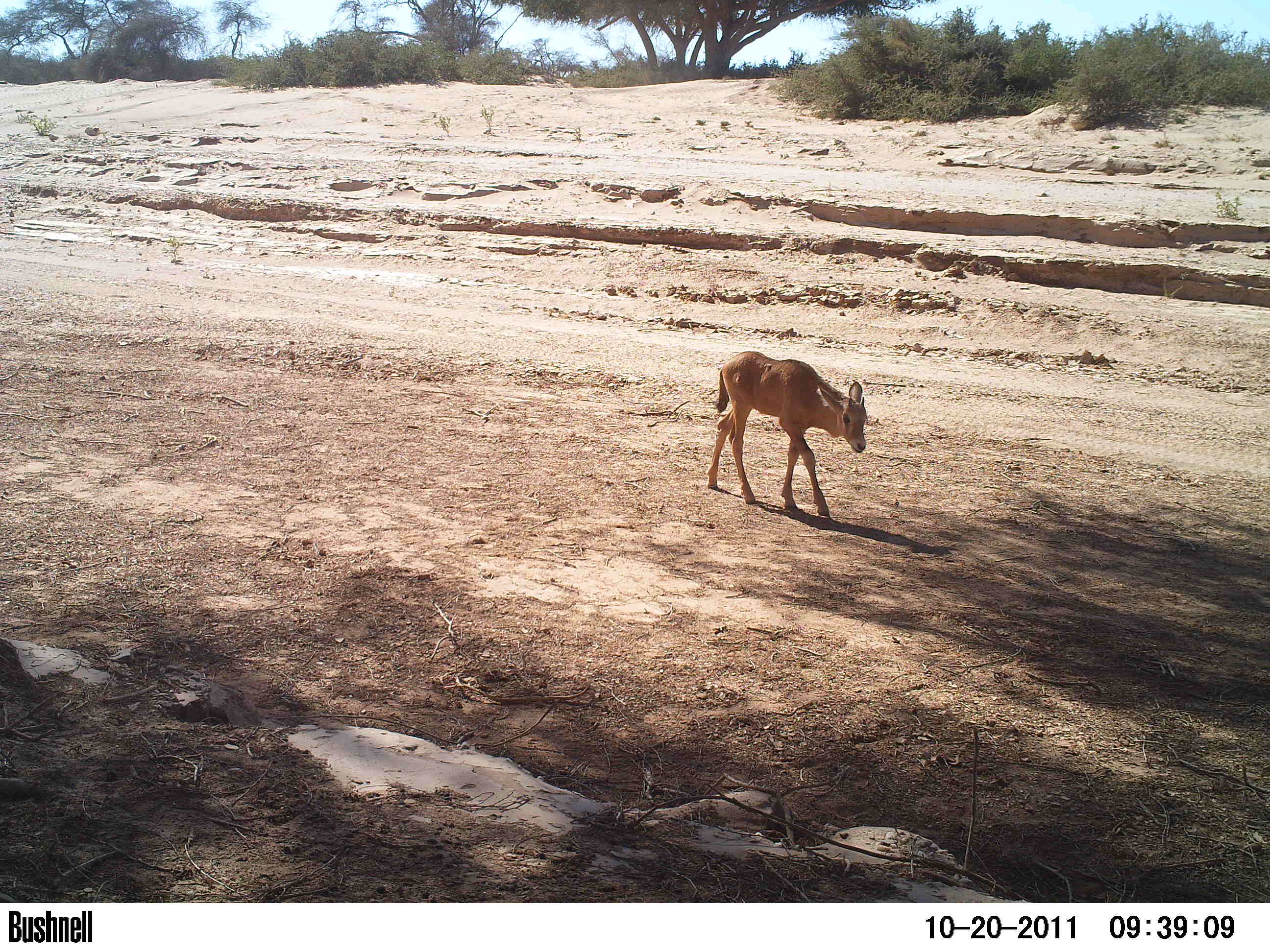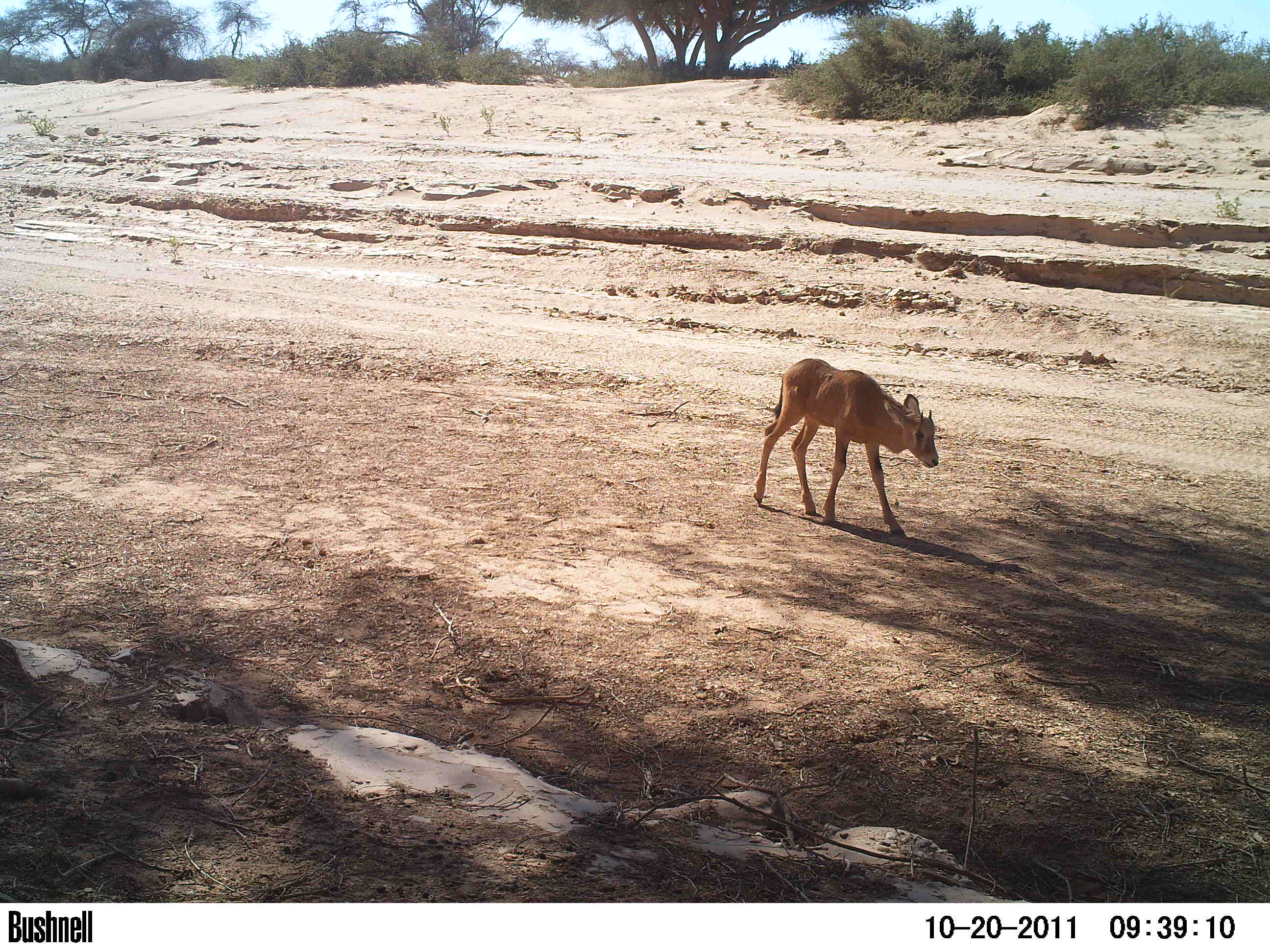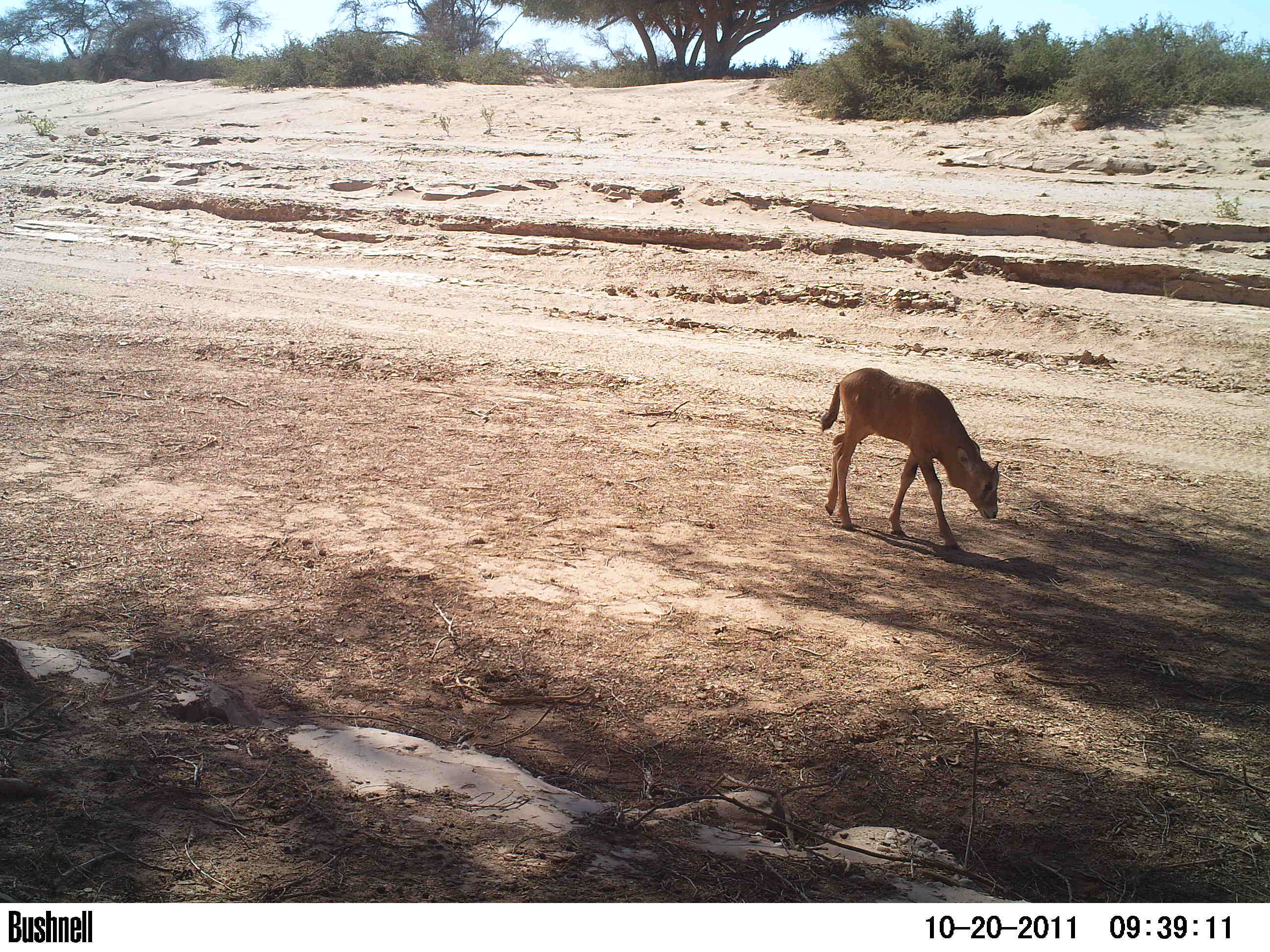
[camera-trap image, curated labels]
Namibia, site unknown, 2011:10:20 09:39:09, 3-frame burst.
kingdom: Animalia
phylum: Chordata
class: Mammalia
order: Artiodactyla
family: Bovidae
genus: Oryx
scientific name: Oryx gazella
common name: gemsbok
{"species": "Oryx gazella (gemsbok)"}